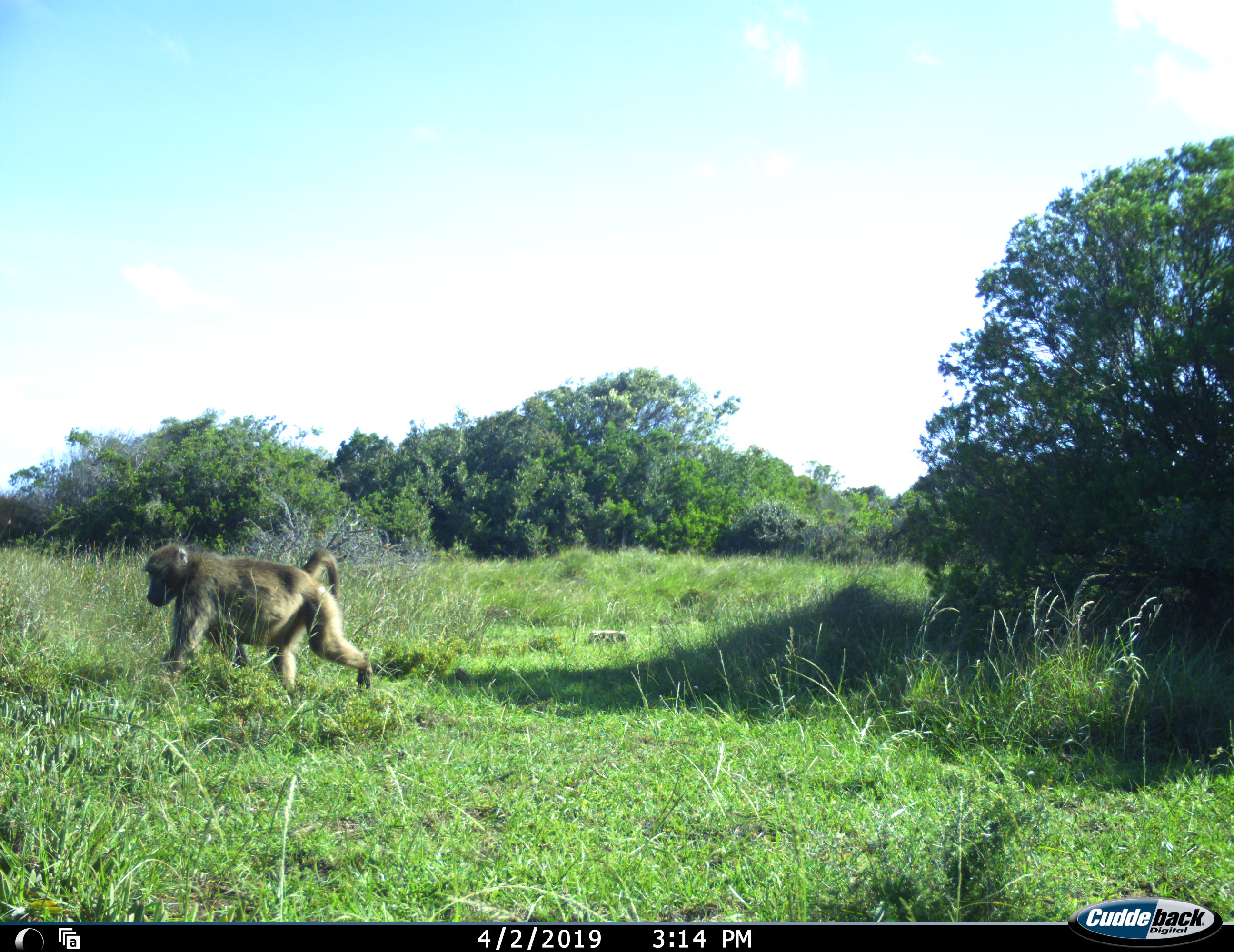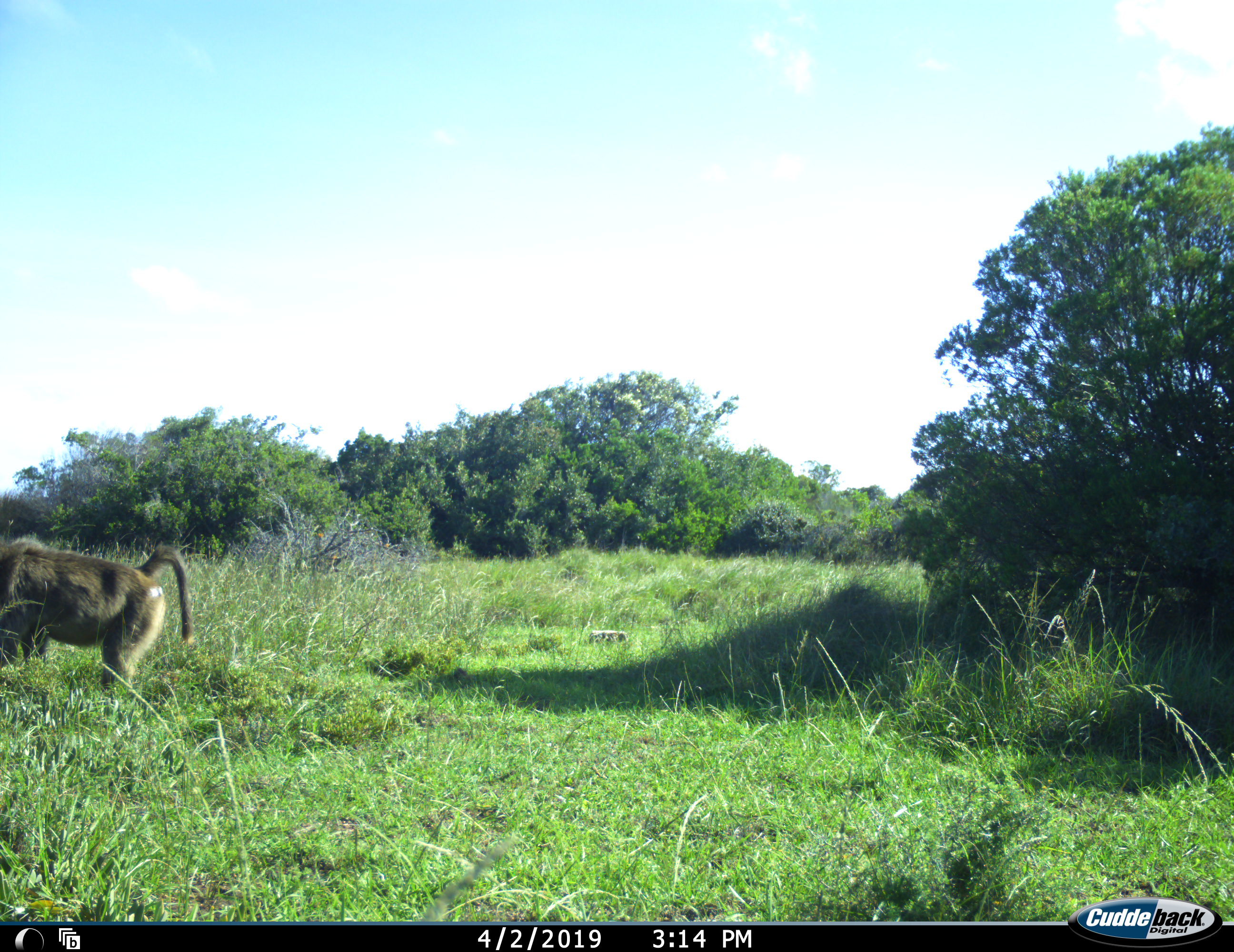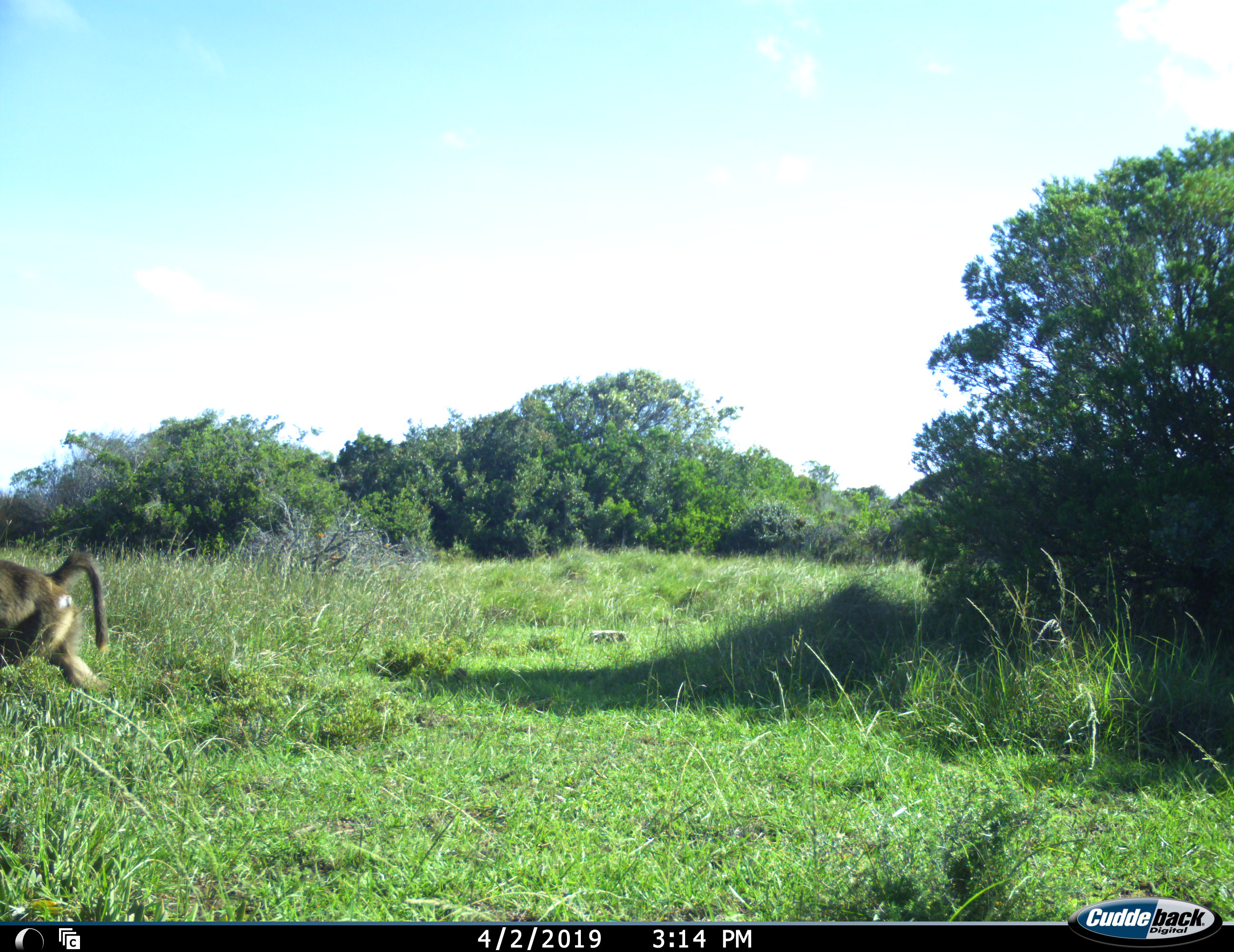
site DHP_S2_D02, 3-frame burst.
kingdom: Animalia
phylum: Chordata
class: Mammalia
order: Primates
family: Cercopithecidae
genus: Papio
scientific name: Papio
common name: baboon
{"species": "baboon (Papio)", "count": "1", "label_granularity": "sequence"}